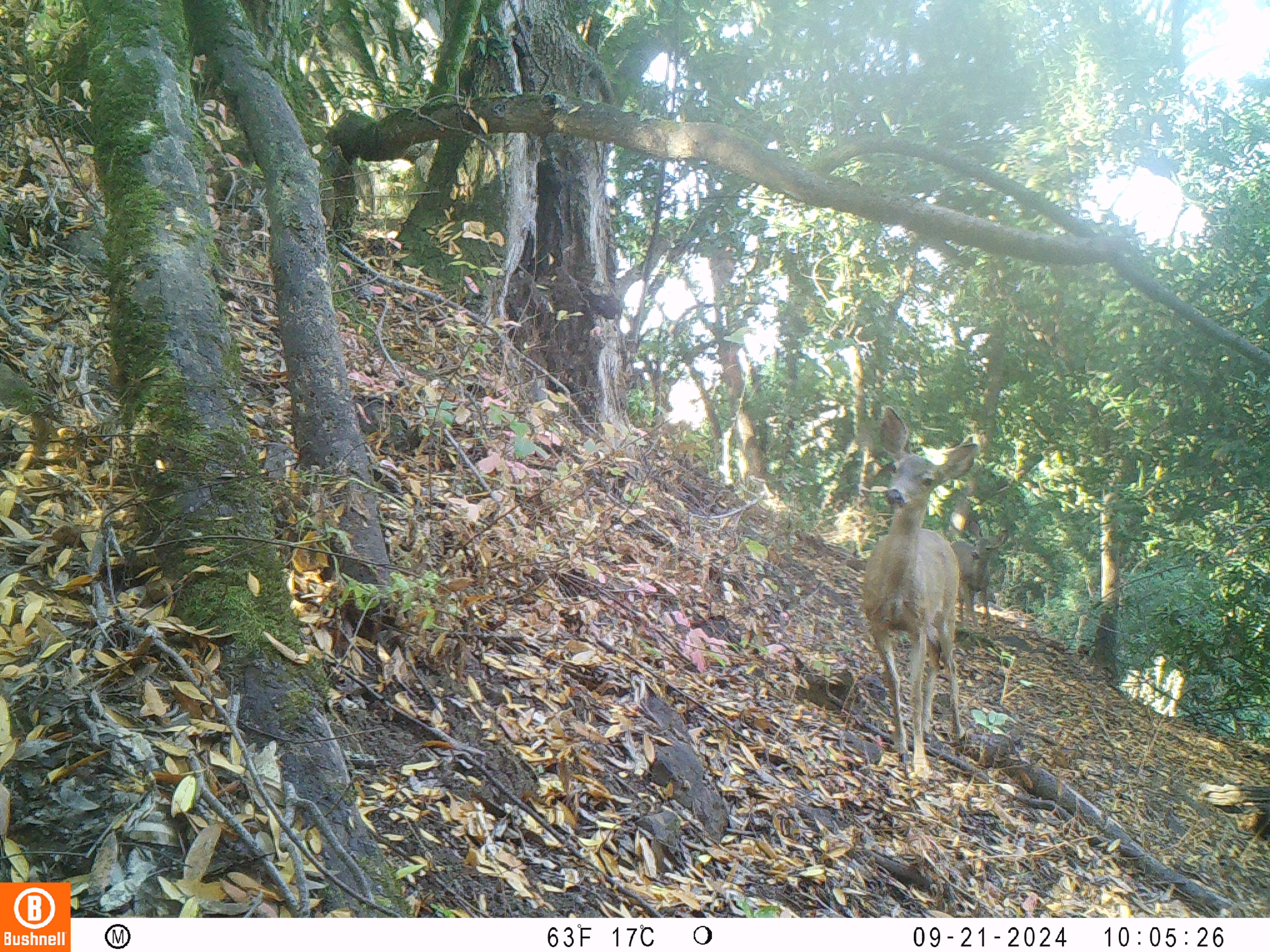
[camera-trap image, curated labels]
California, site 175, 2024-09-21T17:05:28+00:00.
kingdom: Animalia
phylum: Chordata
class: Mammalia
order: Artiodactyla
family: Cervidae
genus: Odocoileus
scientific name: Odocoileus hemionus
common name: mule deer